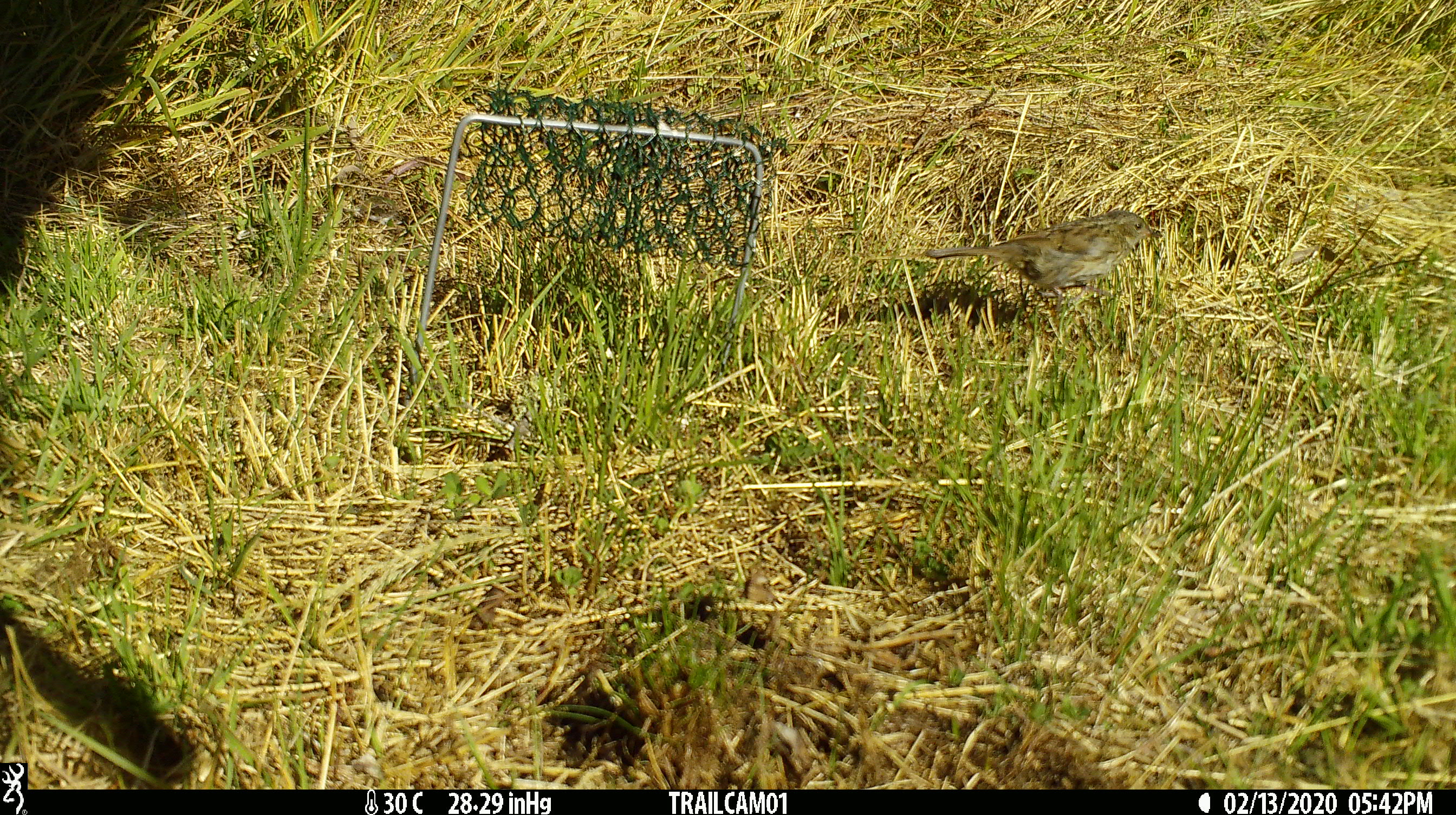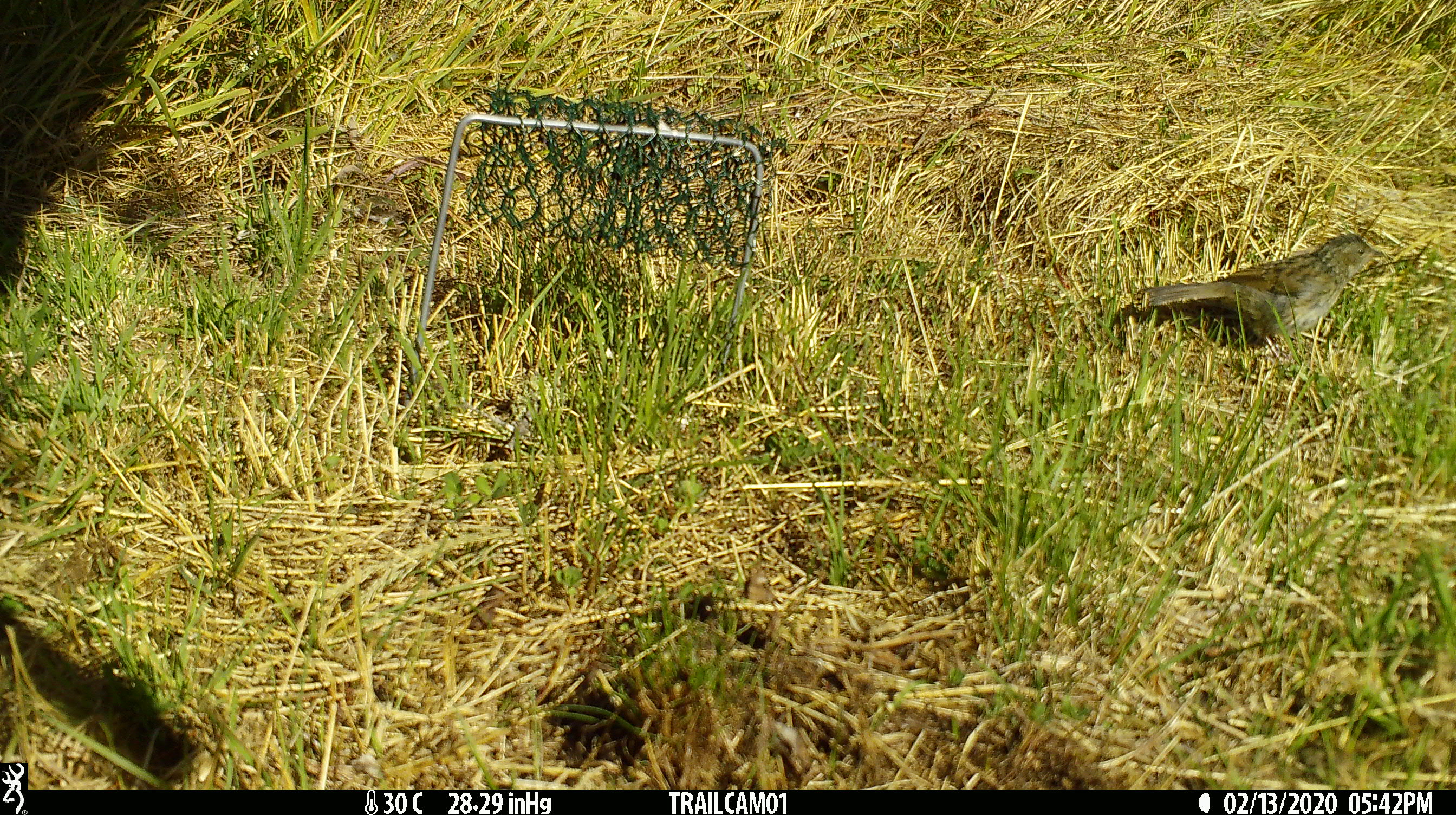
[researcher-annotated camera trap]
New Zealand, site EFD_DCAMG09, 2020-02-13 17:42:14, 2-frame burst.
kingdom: Animalia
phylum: Chordata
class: Aves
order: Passeriformes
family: Prunellidae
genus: Prunella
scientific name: Prunella modularis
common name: dunnock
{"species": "dunnock (Prunella modularis)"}